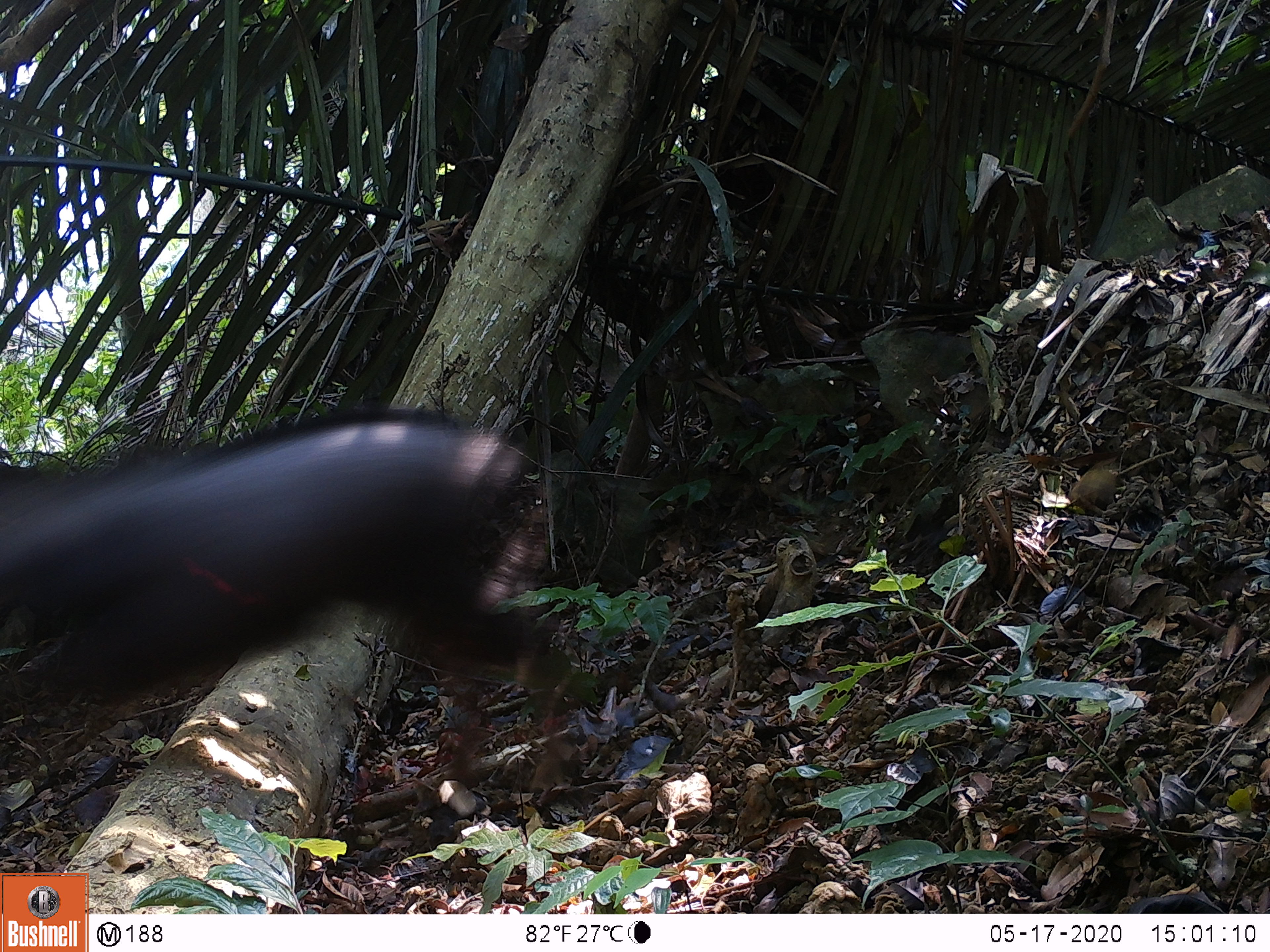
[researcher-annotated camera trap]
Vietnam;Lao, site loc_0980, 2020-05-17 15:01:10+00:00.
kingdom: Animalia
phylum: Chordata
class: Mammalia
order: Artiodactyla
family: Bovidae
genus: Capricornis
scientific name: Capricornis sumatraensis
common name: chinese serow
Chinese serow (Capricornis sumatraensis). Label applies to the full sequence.